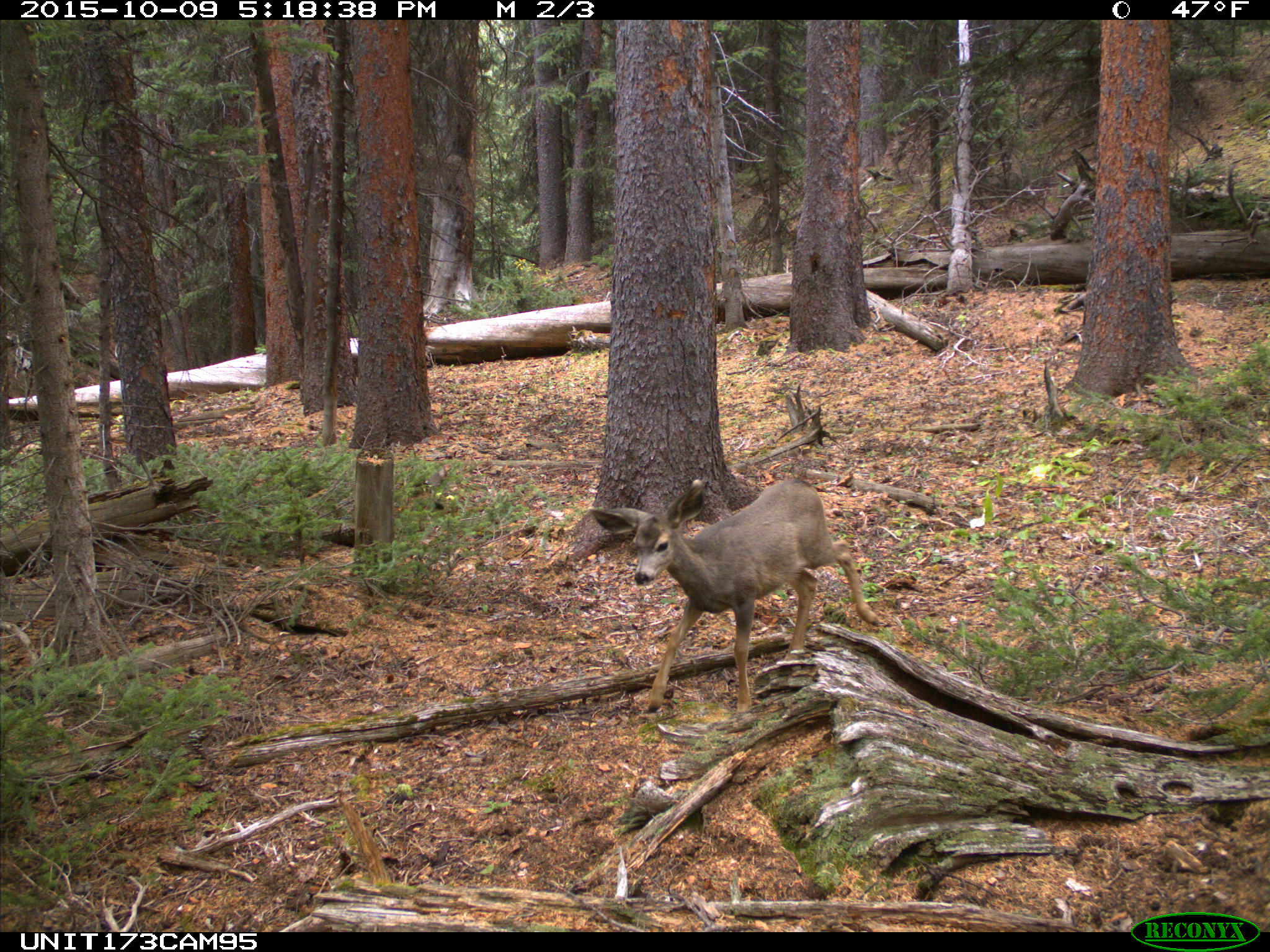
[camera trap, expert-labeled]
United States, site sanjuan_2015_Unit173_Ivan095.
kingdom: Animalia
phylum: Chordata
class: Mammalia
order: Artiodactyla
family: Cervidae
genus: Odocoileus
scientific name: Odocoileus hemionus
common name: mule deer